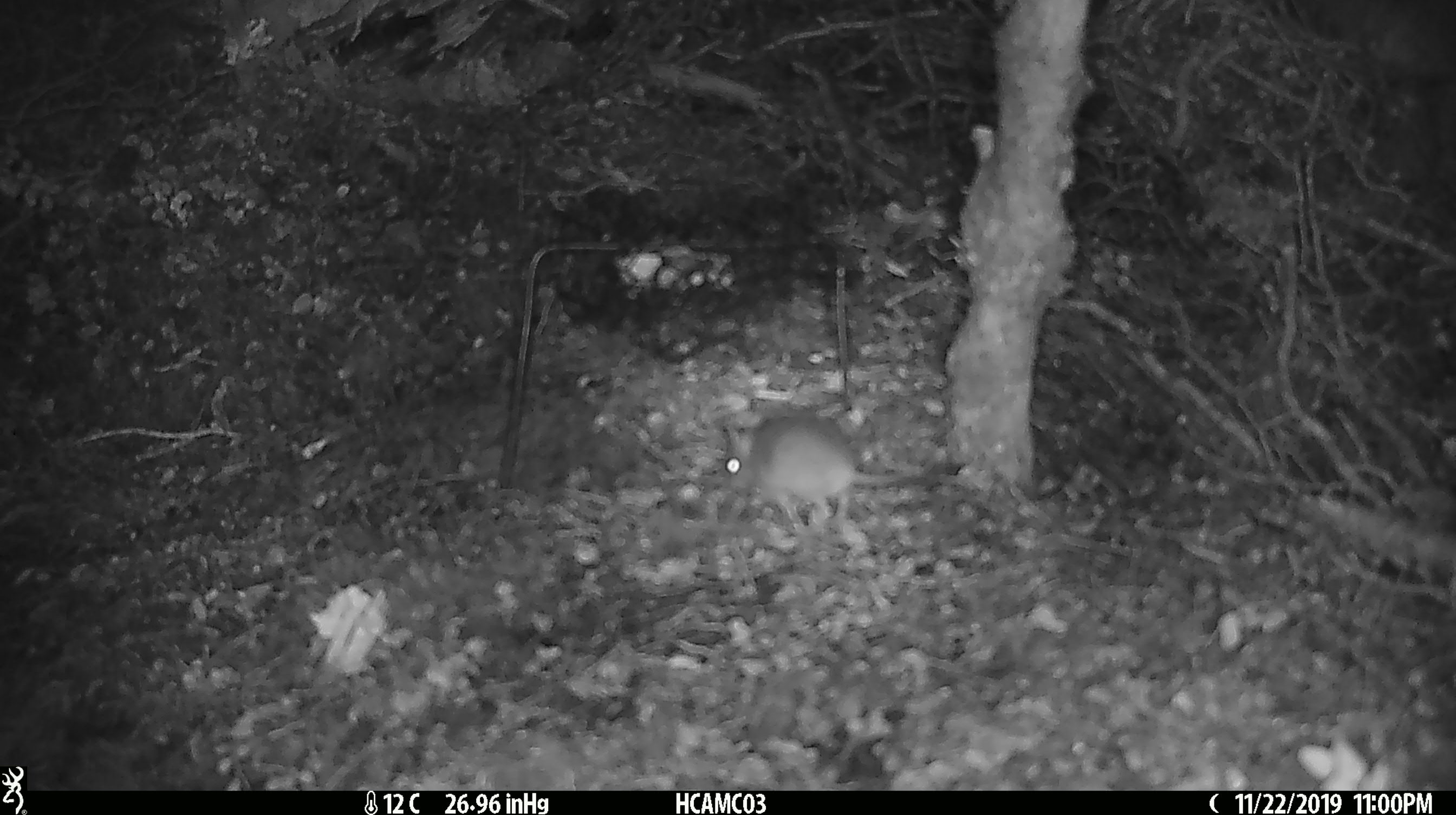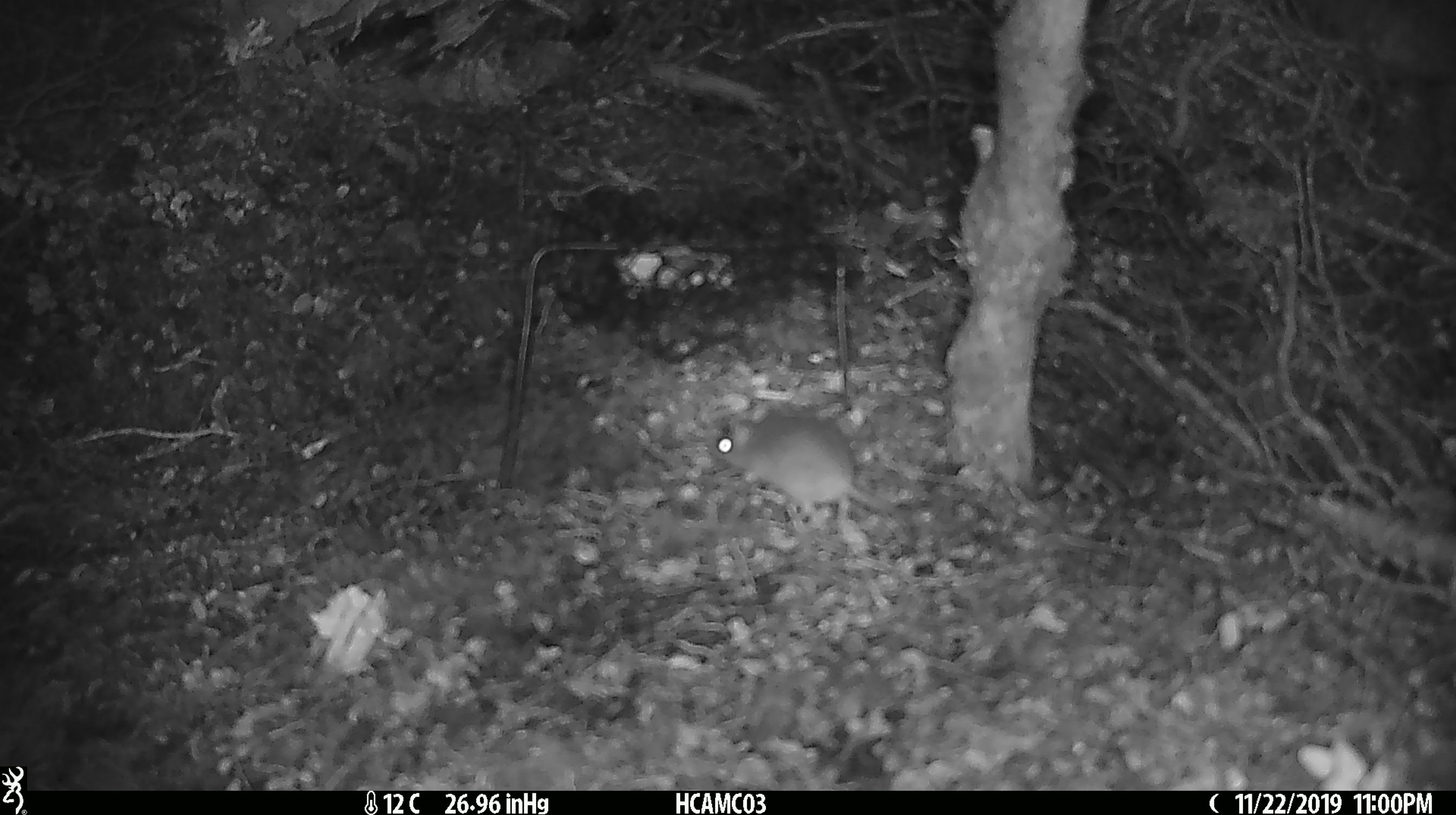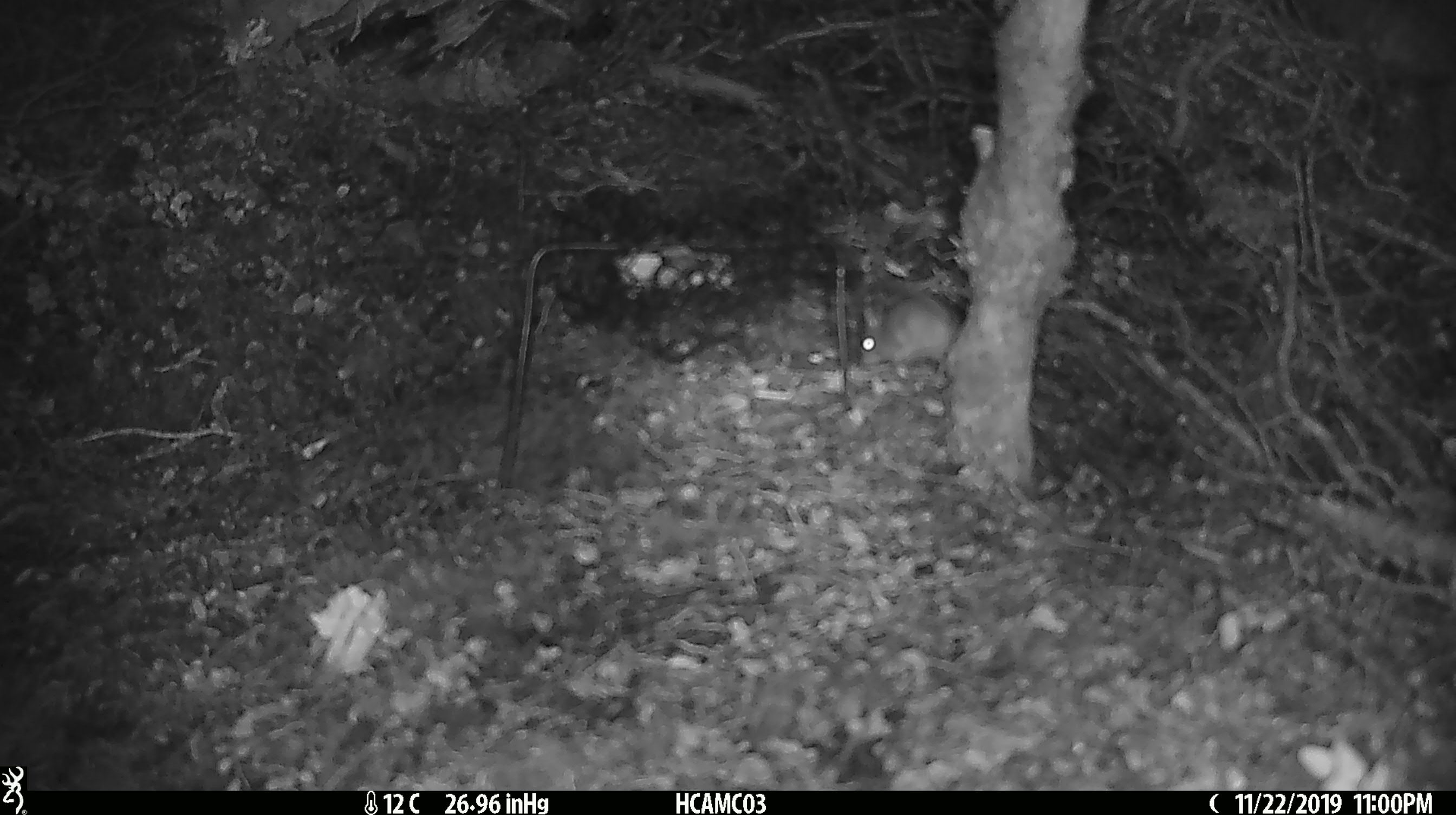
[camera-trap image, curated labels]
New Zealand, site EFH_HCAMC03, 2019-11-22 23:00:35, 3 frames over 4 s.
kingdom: Animalia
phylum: Chordata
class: Mammalia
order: Rodentia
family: Muridae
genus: Mus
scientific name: Mus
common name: mouse